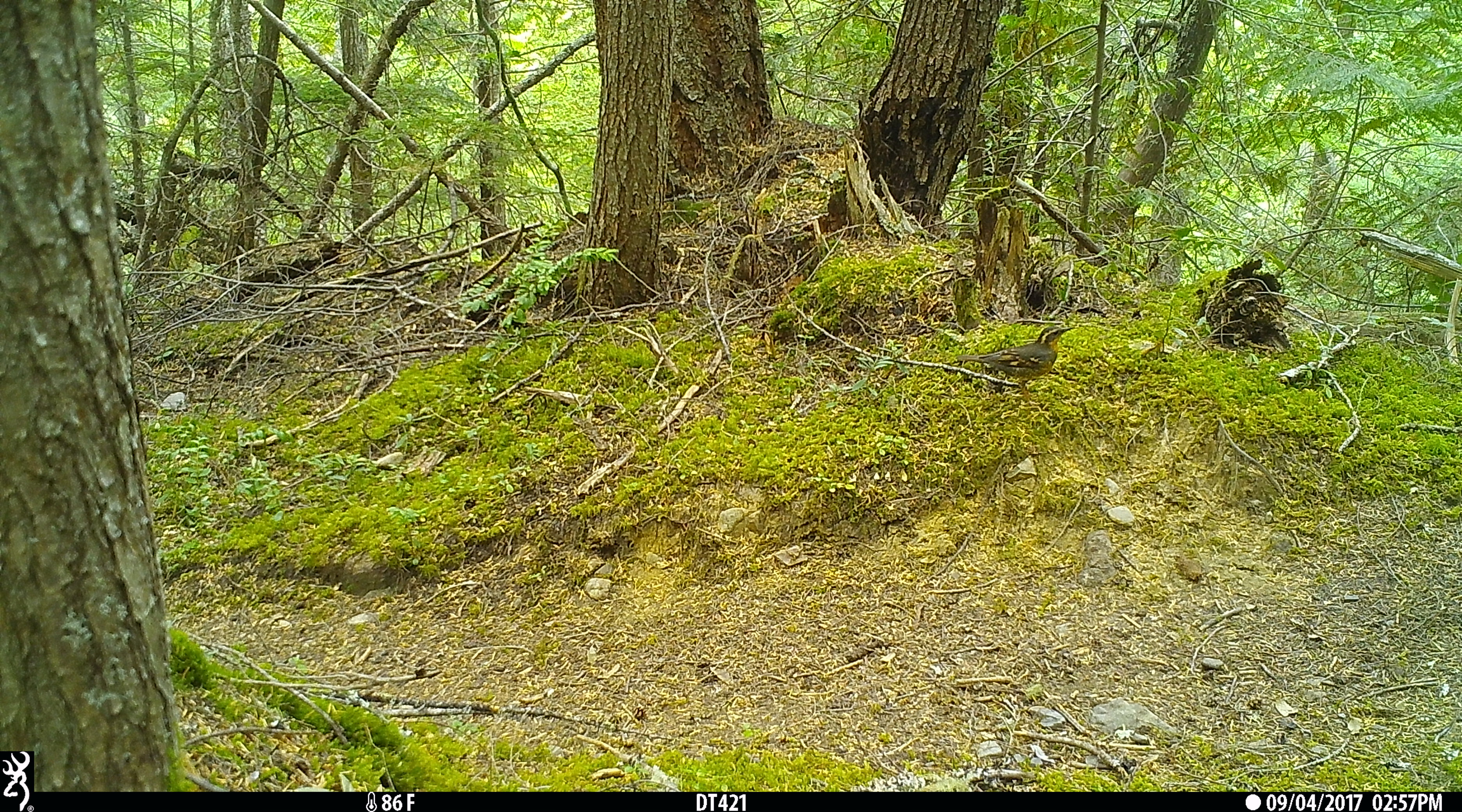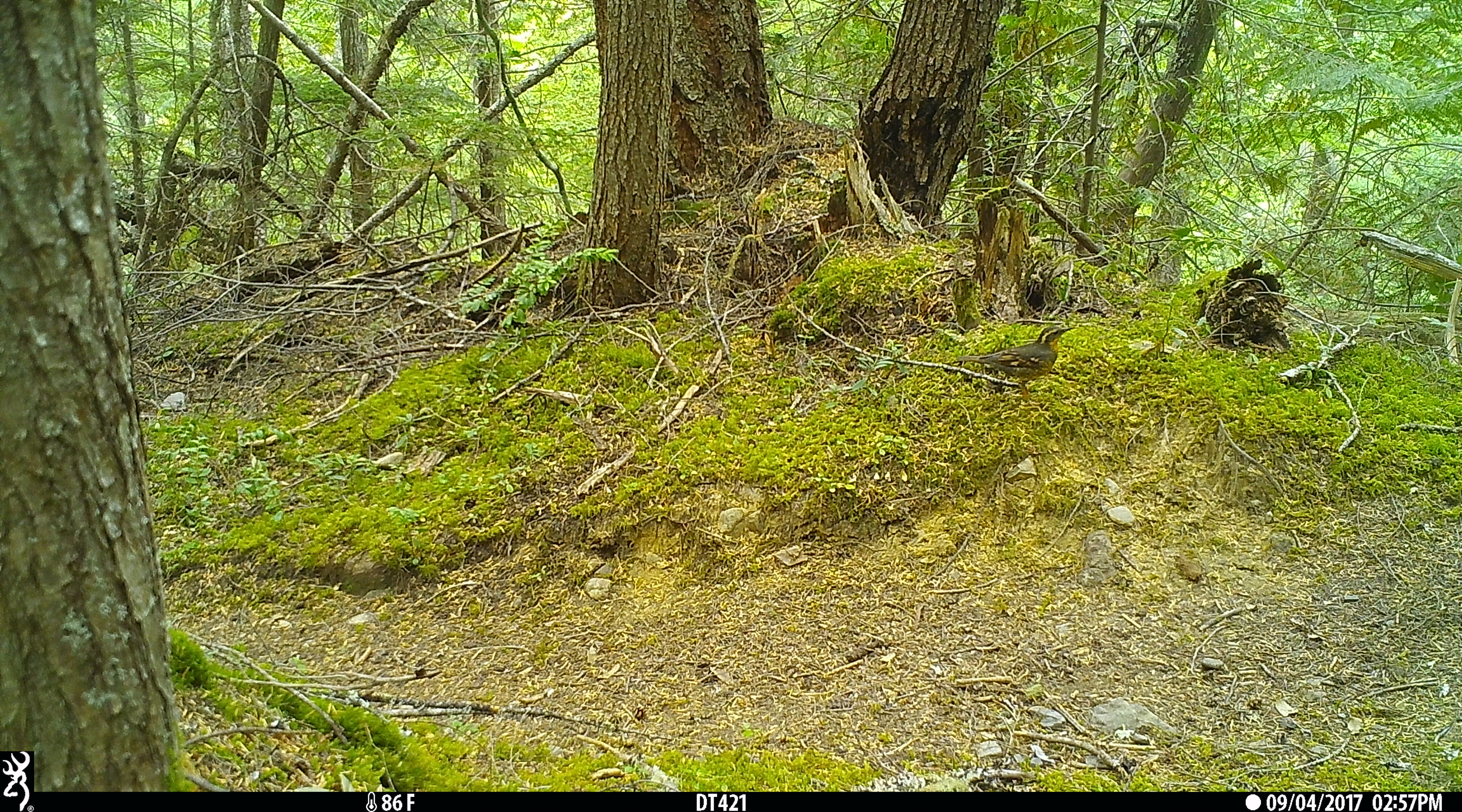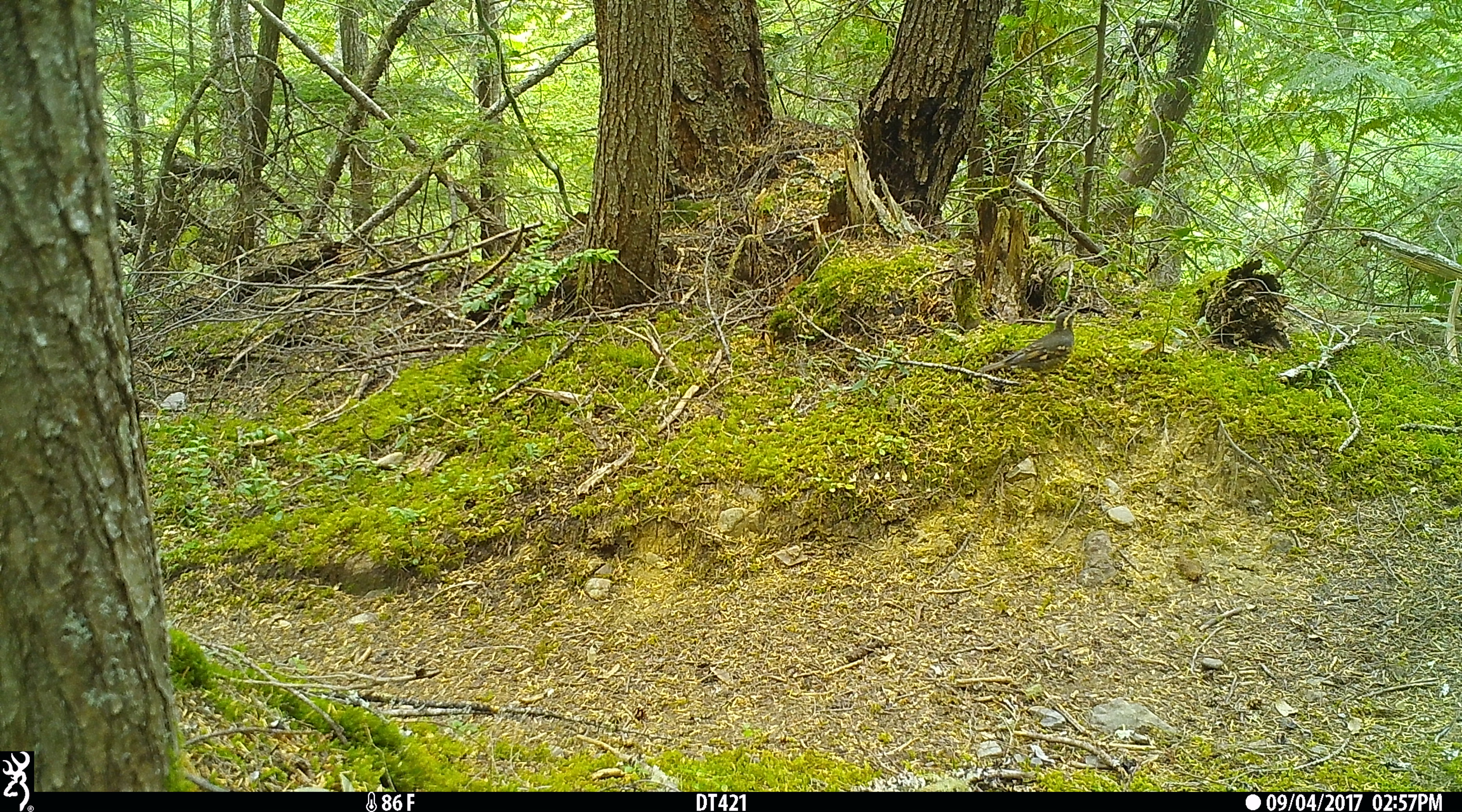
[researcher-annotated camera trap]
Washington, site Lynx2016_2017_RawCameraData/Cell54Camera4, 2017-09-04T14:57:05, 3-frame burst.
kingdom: Animalia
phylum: Chordata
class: Aves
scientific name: Aves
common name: birds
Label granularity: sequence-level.